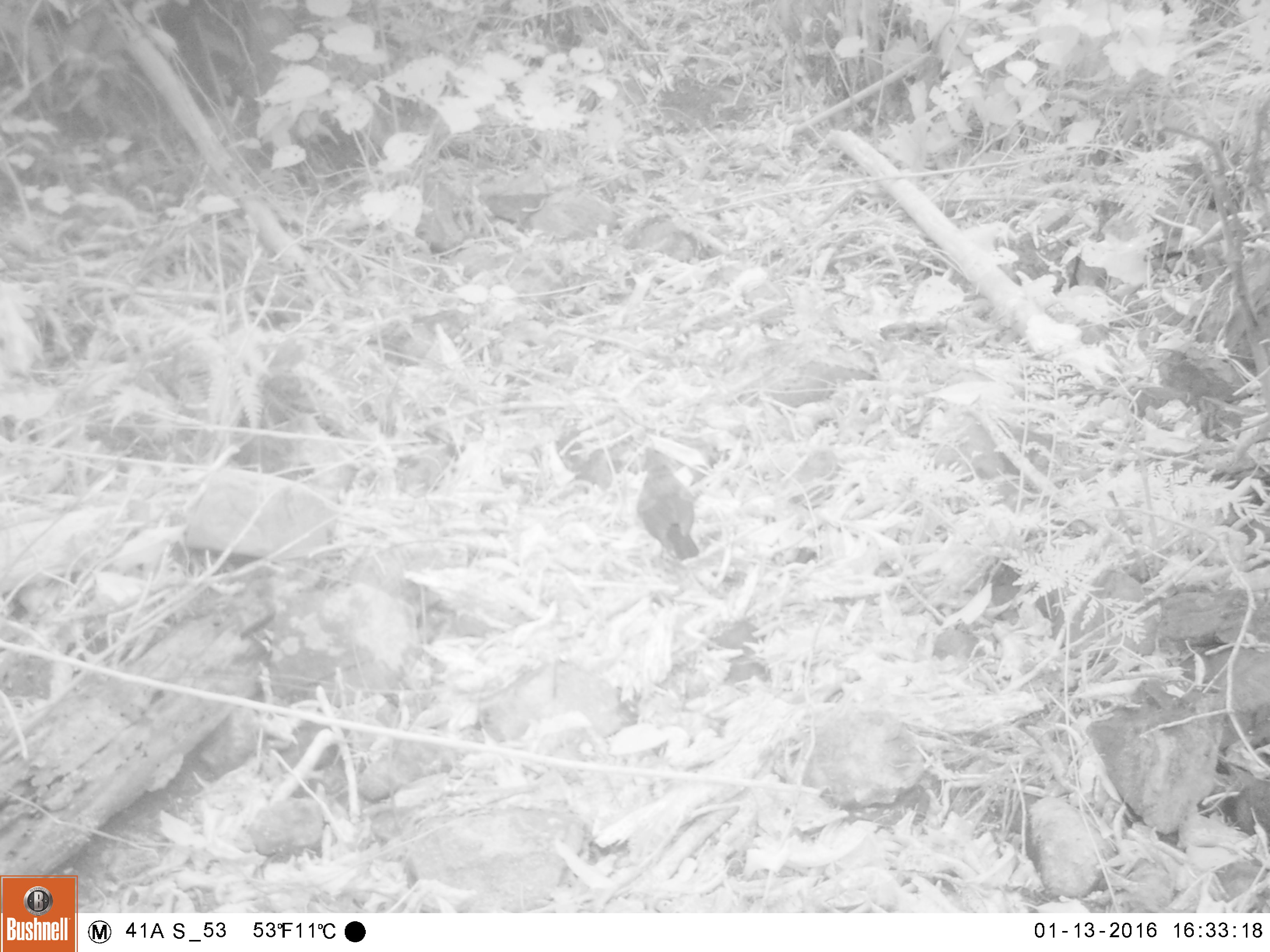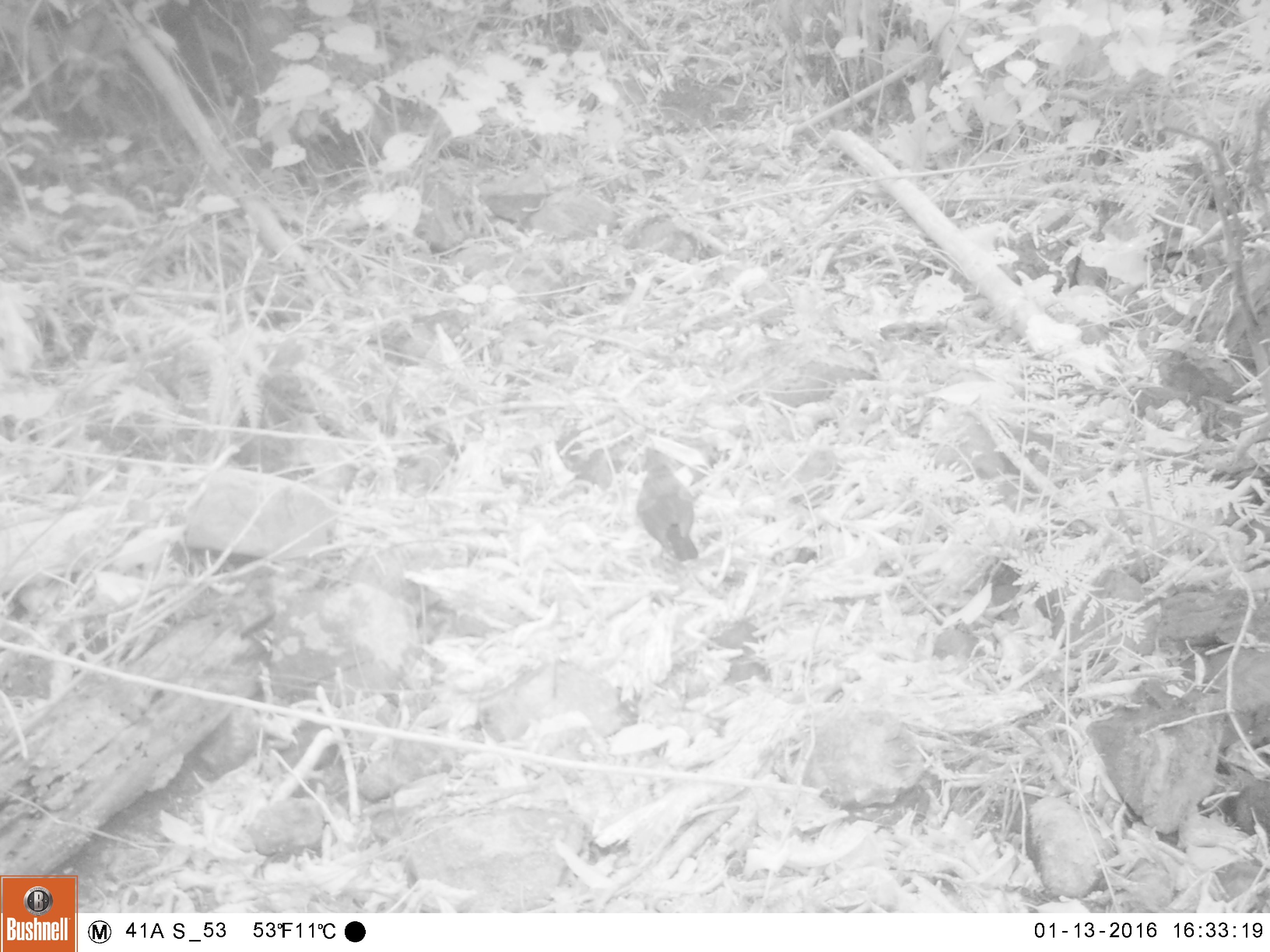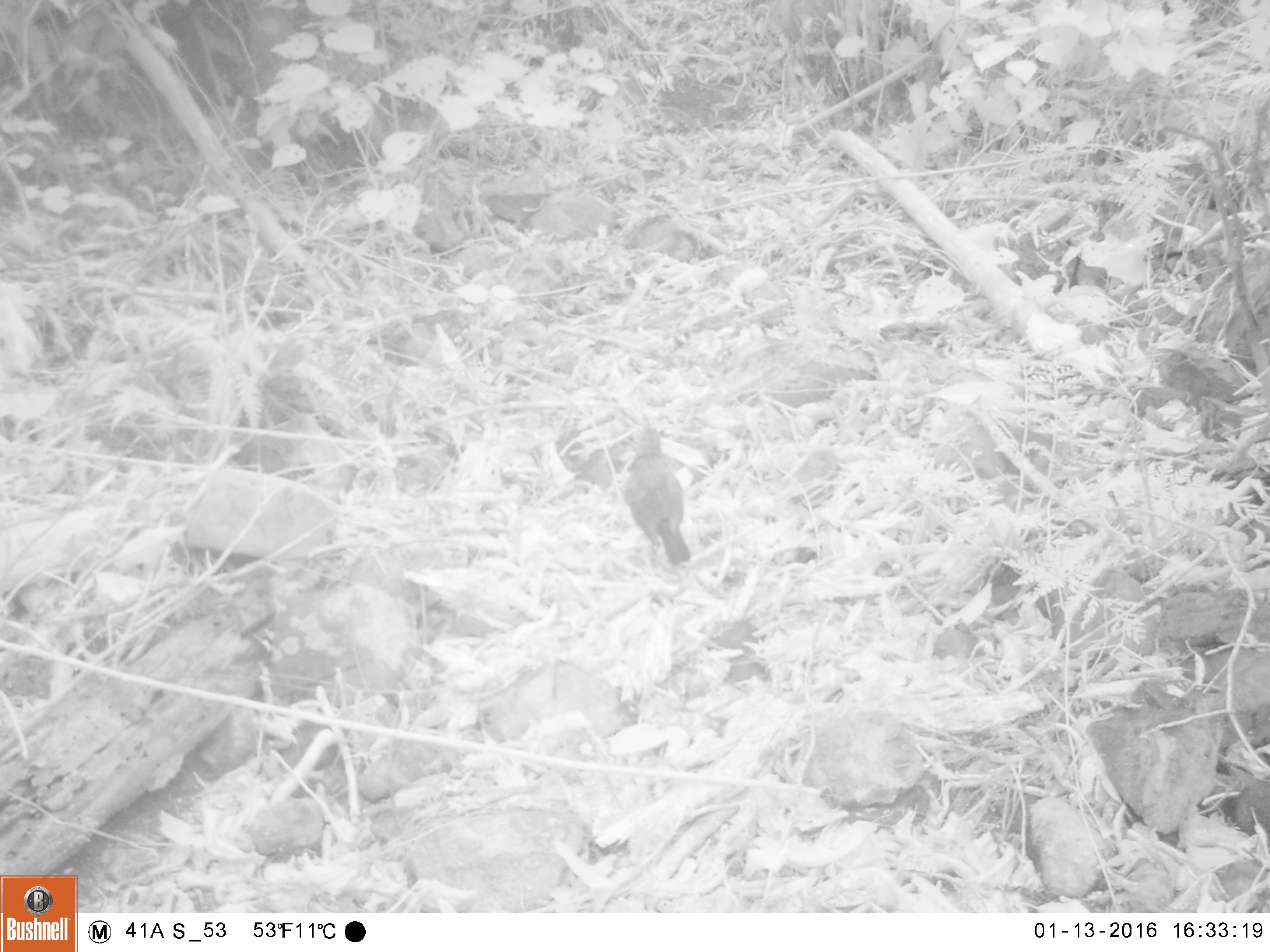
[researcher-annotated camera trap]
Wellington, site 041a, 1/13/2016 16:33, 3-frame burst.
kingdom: Animalia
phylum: Chordata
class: Aves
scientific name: Aves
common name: bird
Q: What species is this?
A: Bird (Aves).